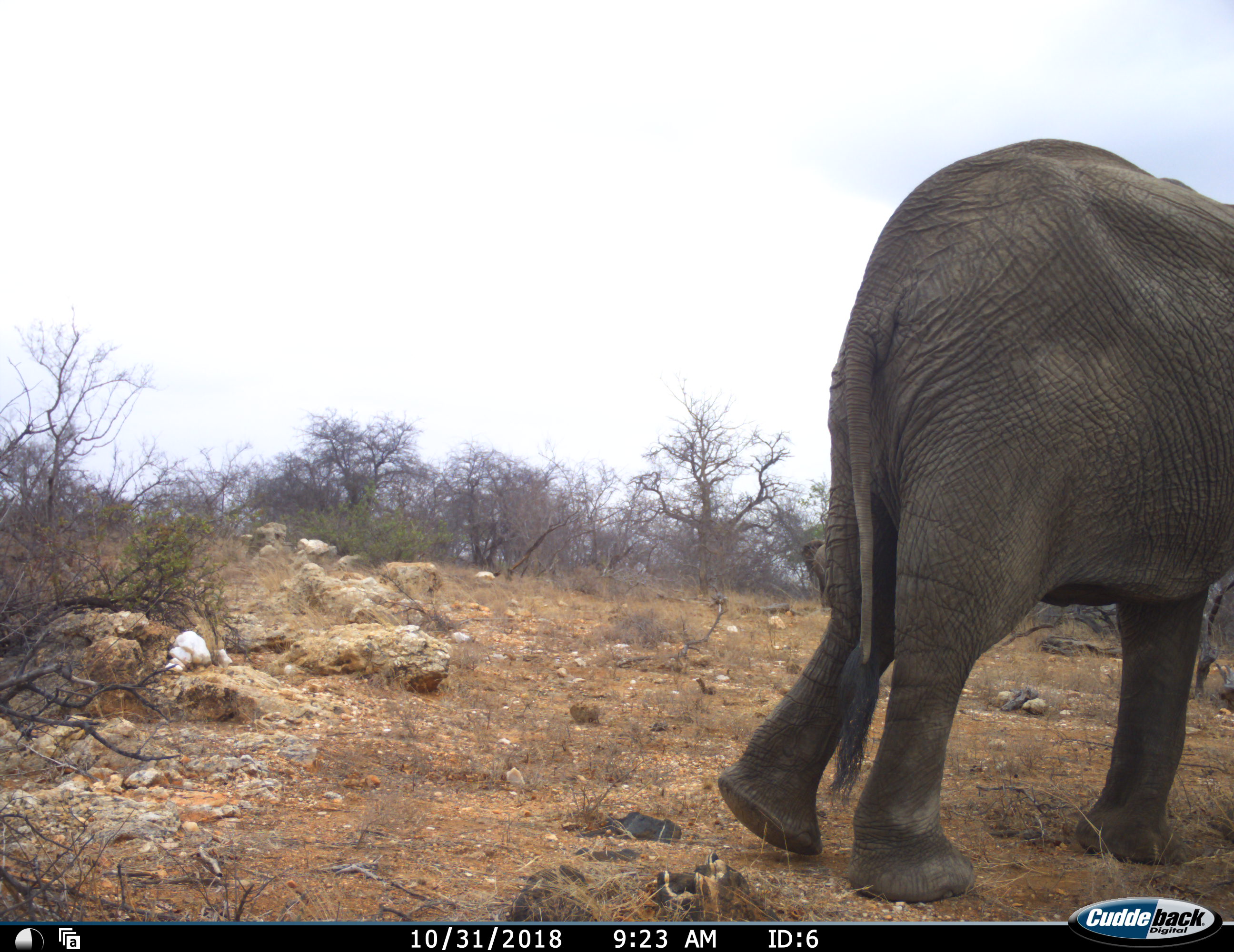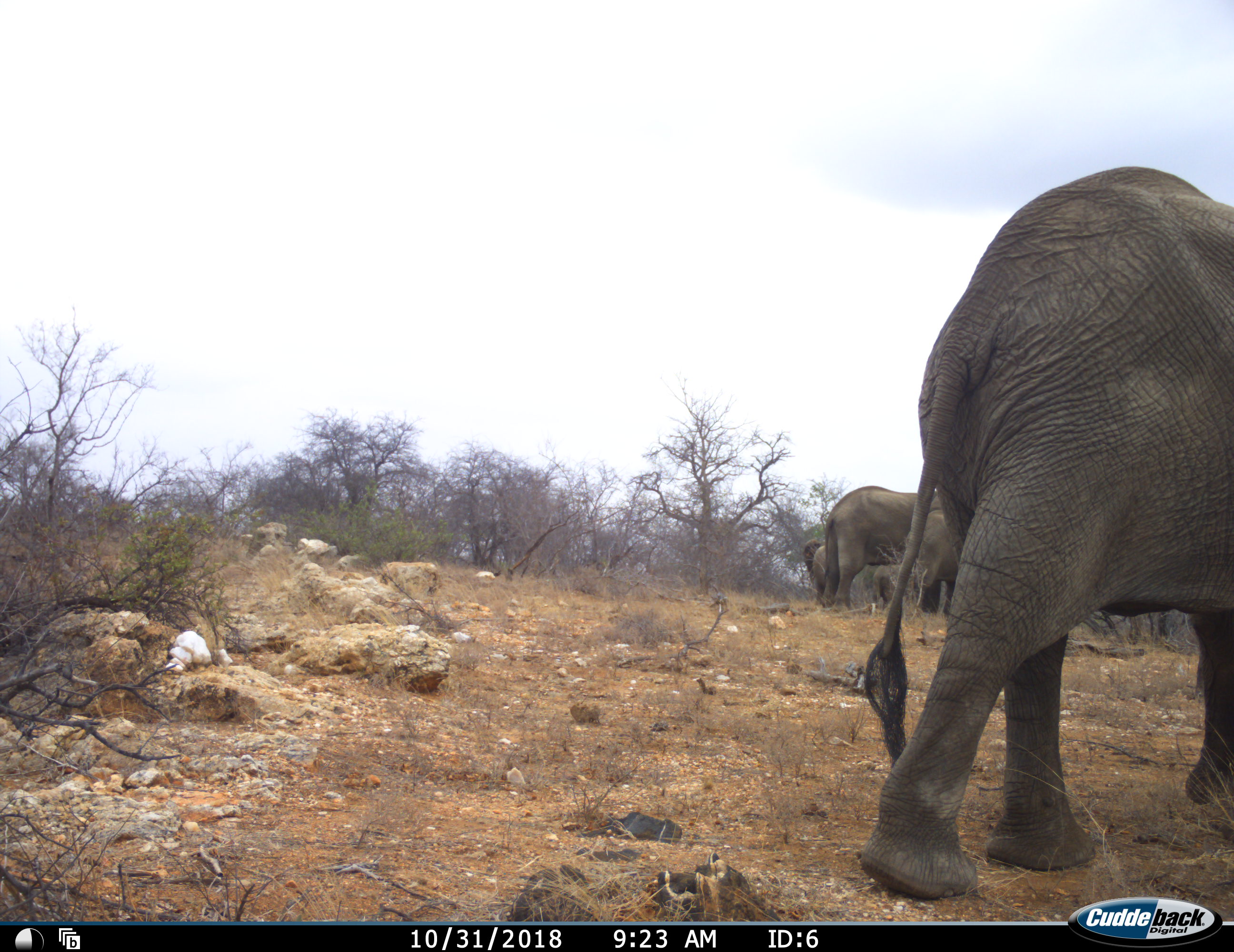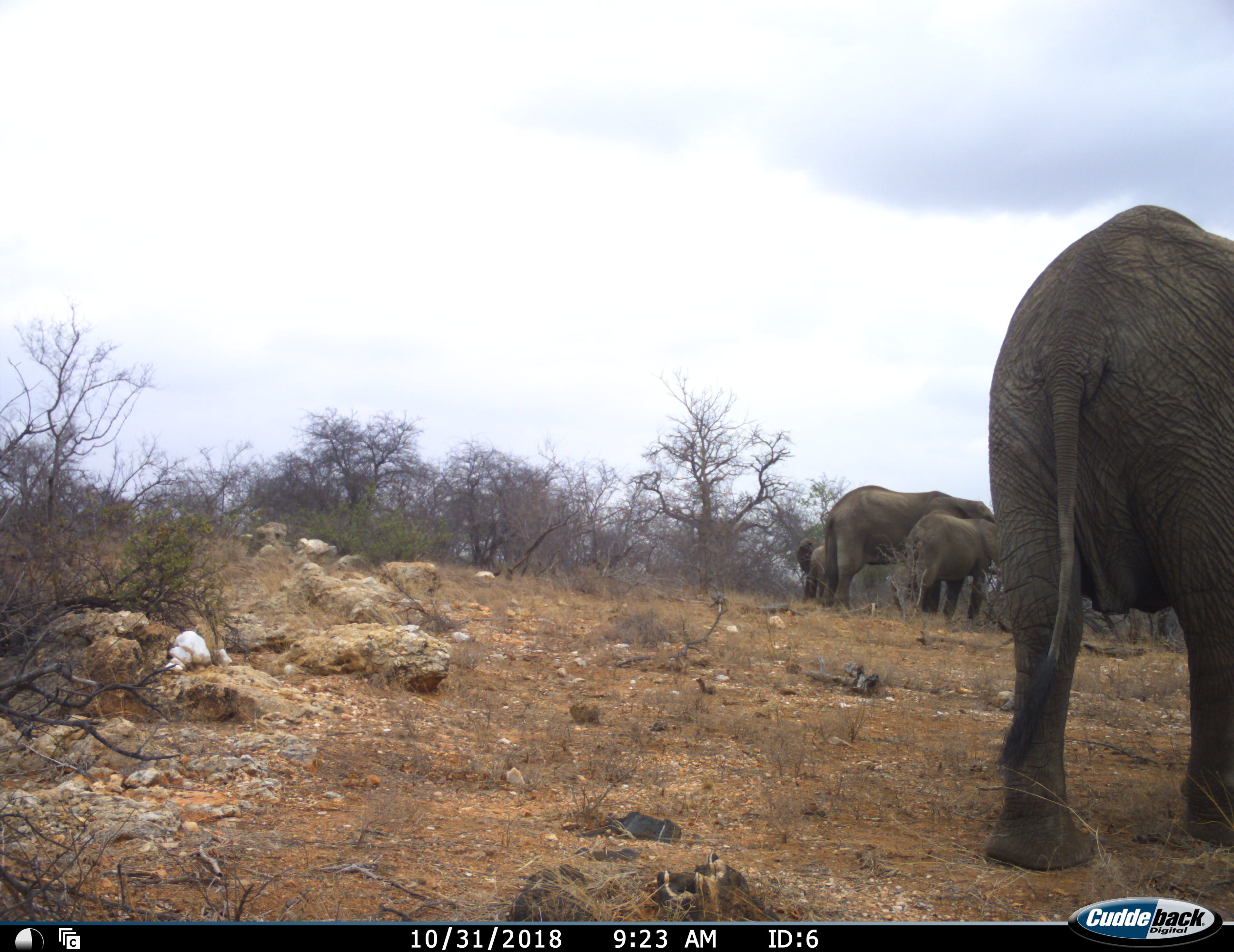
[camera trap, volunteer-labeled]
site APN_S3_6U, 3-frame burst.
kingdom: Animalia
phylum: Chordata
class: Mammalia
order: Proboscidea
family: Elephantidae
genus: Loxodonta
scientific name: Loxodonta africana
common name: african bush elephant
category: elephant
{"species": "elephant (african bush elephant) (Loxodonta africana)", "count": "4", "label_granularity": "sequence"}